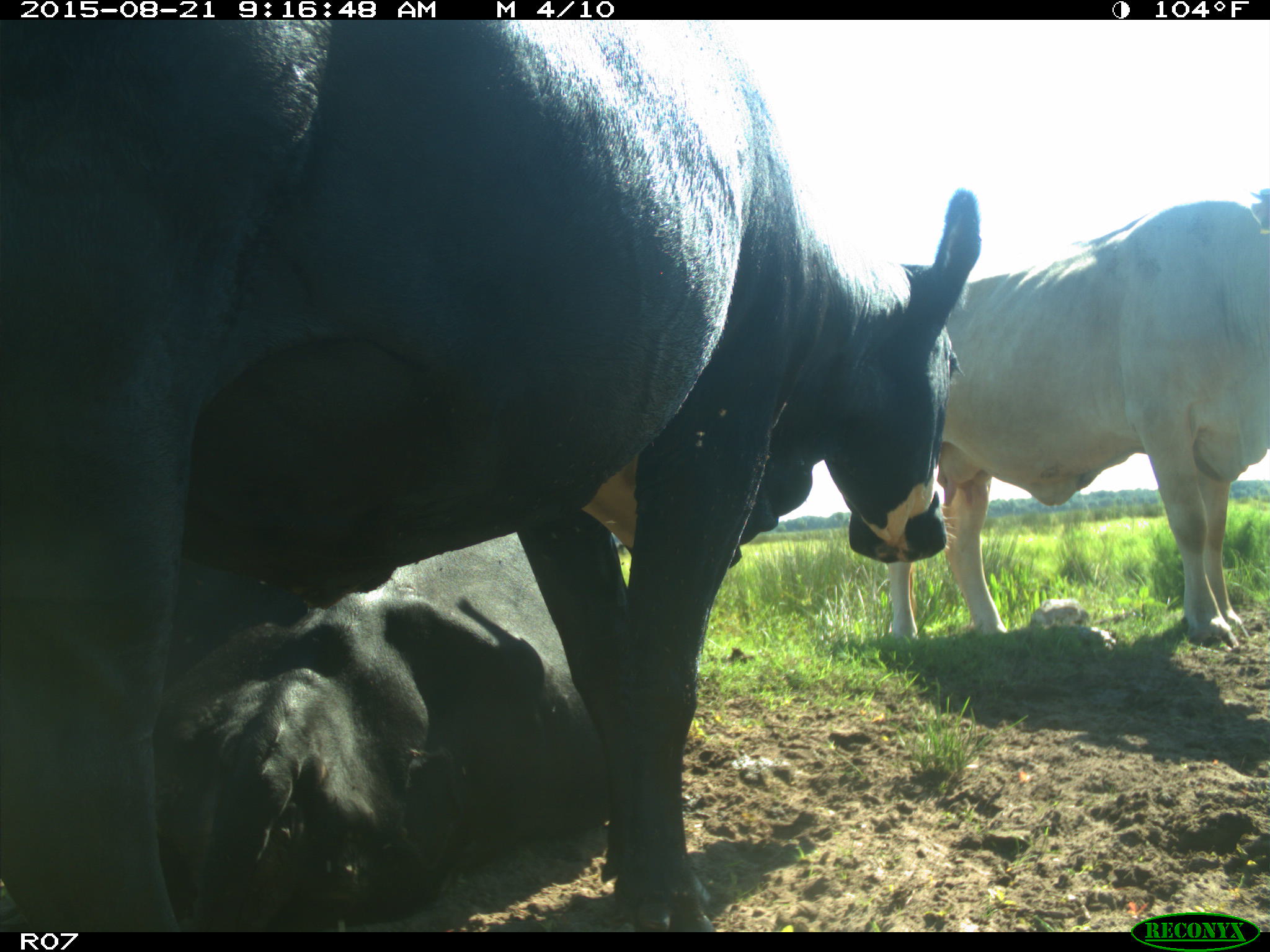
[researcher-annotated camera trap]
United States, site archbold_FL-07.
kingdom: Animalia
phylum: Chordata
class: Mammalia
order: Artiodactyla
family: Bovidae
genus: Bos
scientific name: Bos taurus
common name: domestic cow